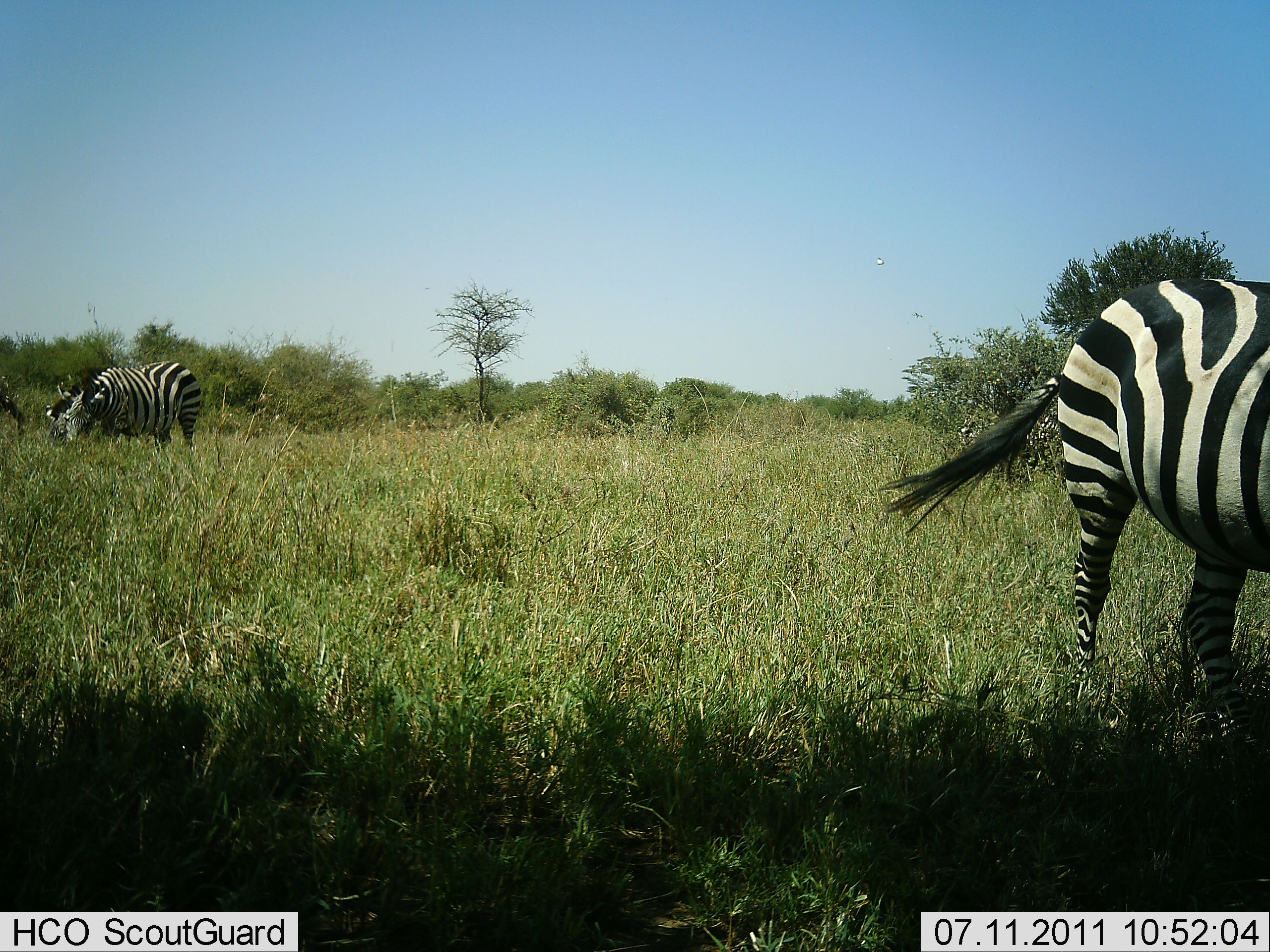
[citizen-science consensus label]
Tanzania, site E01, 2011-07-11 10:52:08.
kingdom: Animalia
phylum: Chordata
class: Mammalia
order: Perissodactyla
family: Equidae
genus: Equus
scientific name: Equus quagga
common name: plains zebra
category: zebra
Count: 2.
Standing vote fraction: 40%.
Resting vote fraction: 0%.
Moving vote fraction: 10%.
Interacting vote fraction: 0%.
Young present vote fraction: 0%.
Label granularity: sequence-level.